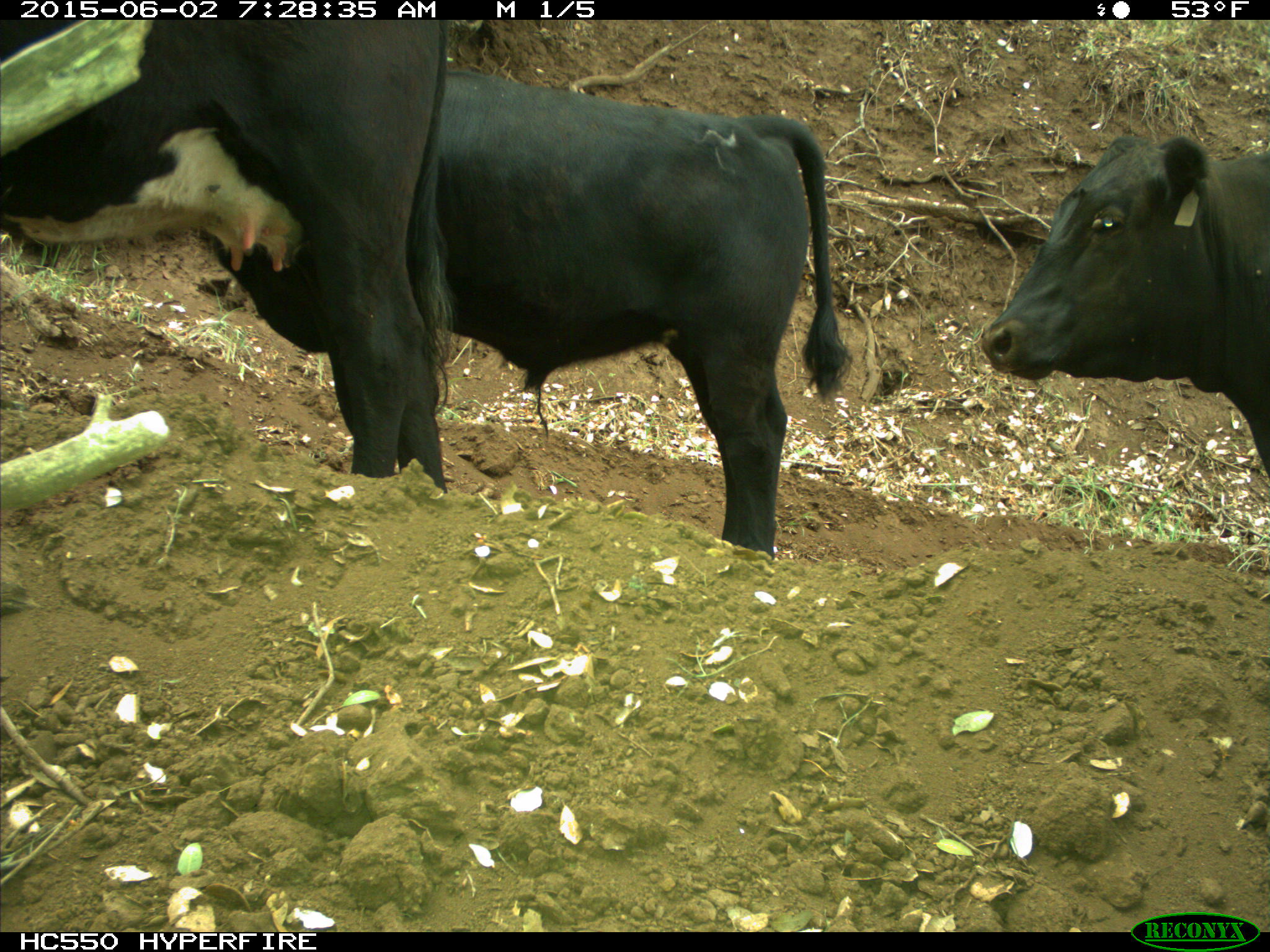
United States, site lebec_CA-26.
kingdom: Animalia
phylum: Chordata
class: Mammalia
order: Artiodactyla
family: Bovidae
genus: Bos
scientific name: Bos taurus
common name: domestic cow